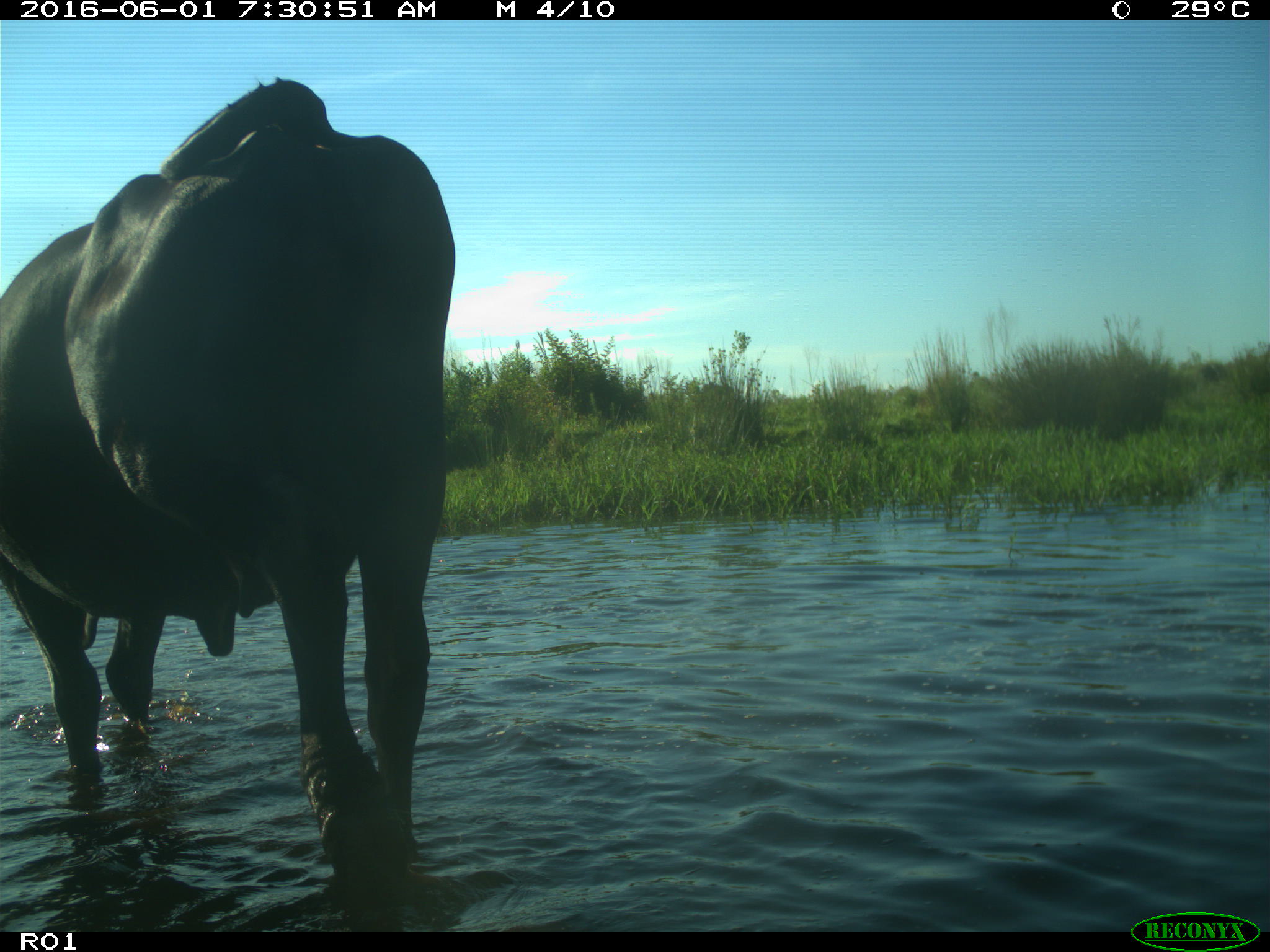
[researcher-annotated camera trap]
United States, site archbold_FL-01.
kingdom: Animalia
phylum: Chordata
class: Mammalia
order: Artiodactyla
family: Bovidae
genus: Bos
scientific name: Bos taurus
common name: domestic cow